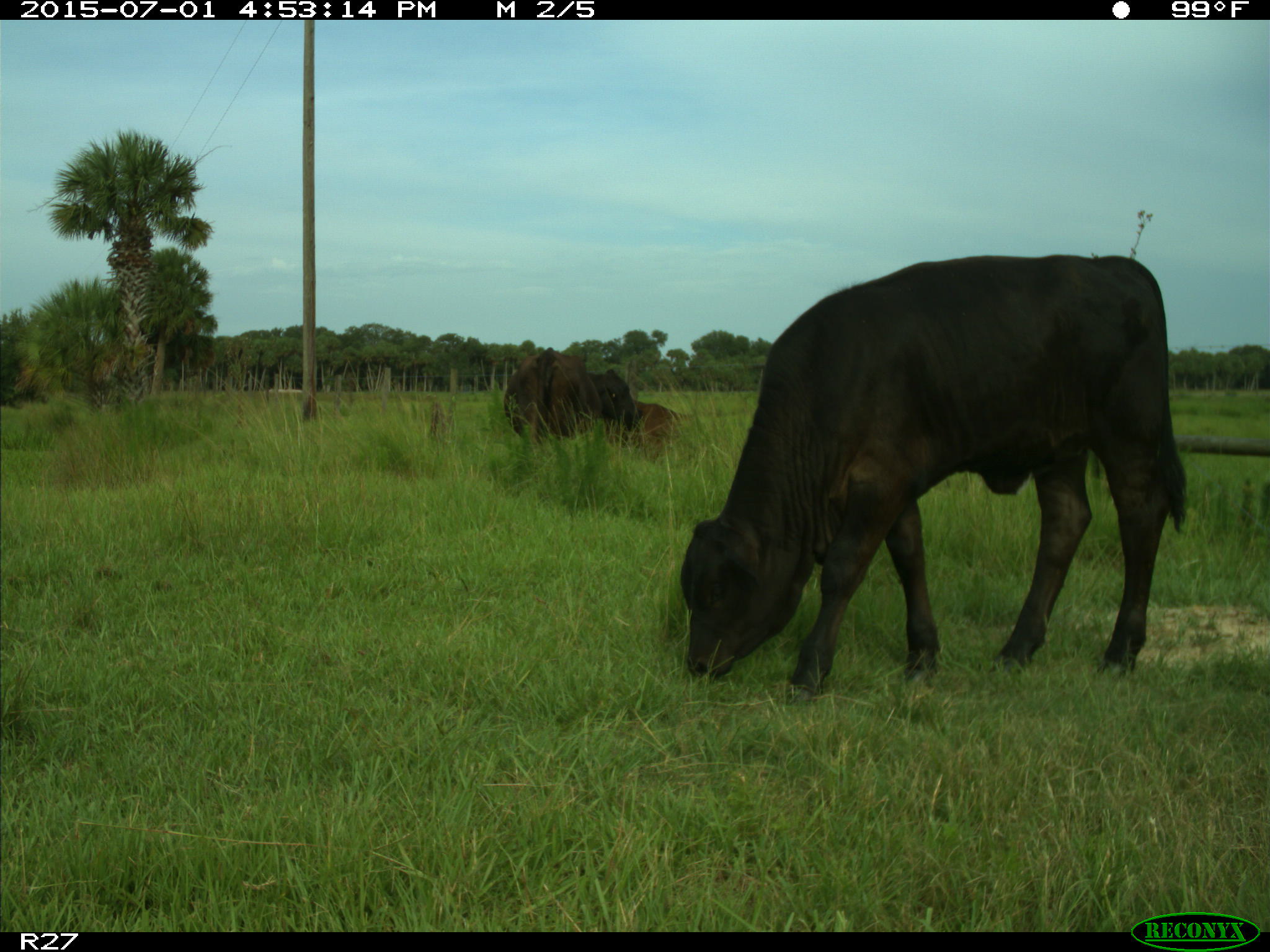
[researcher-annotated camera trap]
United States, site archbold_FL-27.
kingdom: Animalia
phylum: Chordata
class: Mammalia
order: Artiodactyla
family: Bovidae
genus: Bos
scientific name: Bos taurus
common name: domestic cow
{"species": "Bos taurus (domestic cow)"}